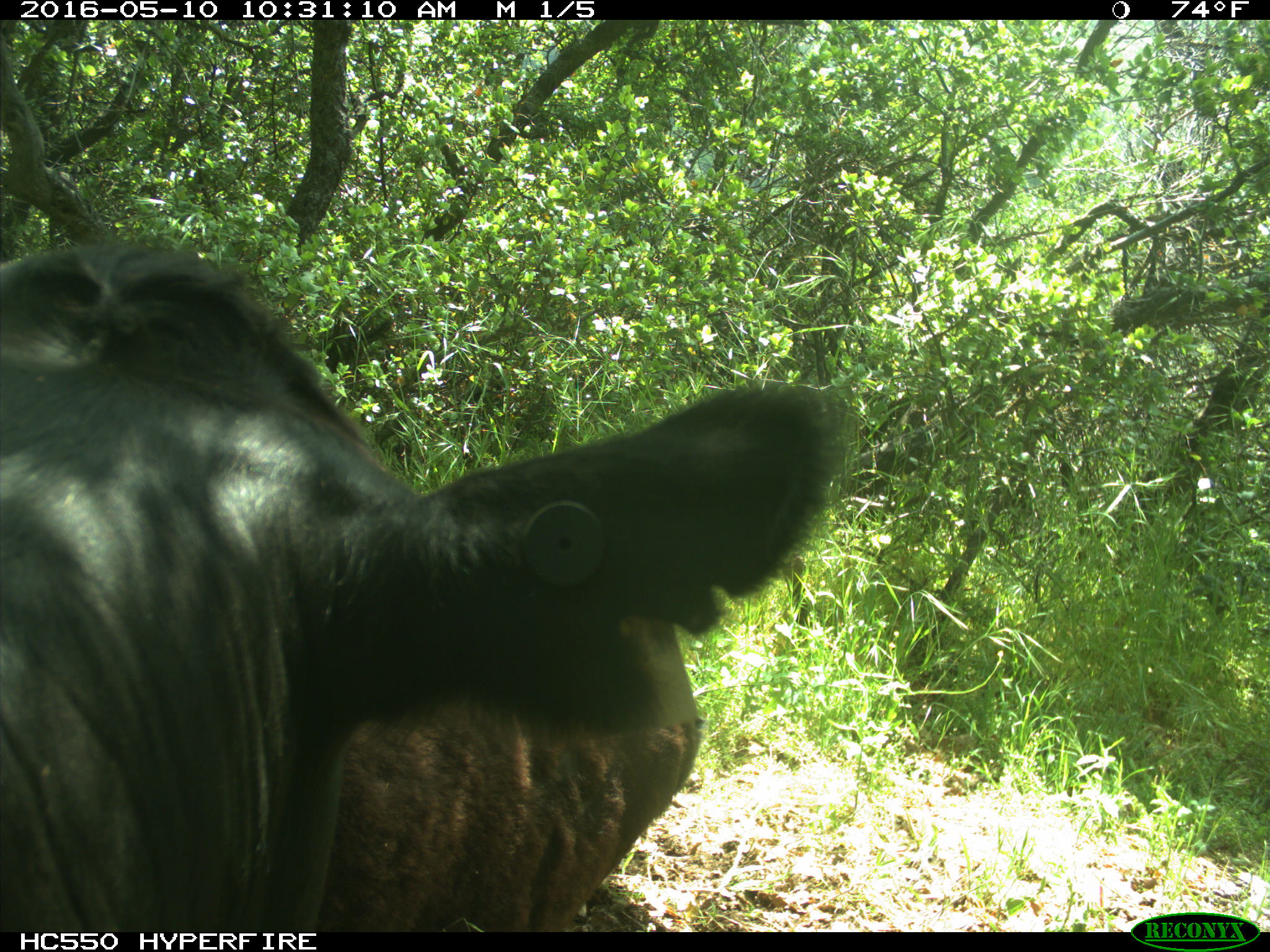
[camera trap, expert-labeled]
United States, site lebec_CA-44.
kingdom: Animalia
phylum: Chordata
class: Mammalia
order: Artiodactyla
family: Bovidae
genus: Bos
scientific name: Bos taurus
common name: domestic cow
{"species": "Bos taurus (domestic cow)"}